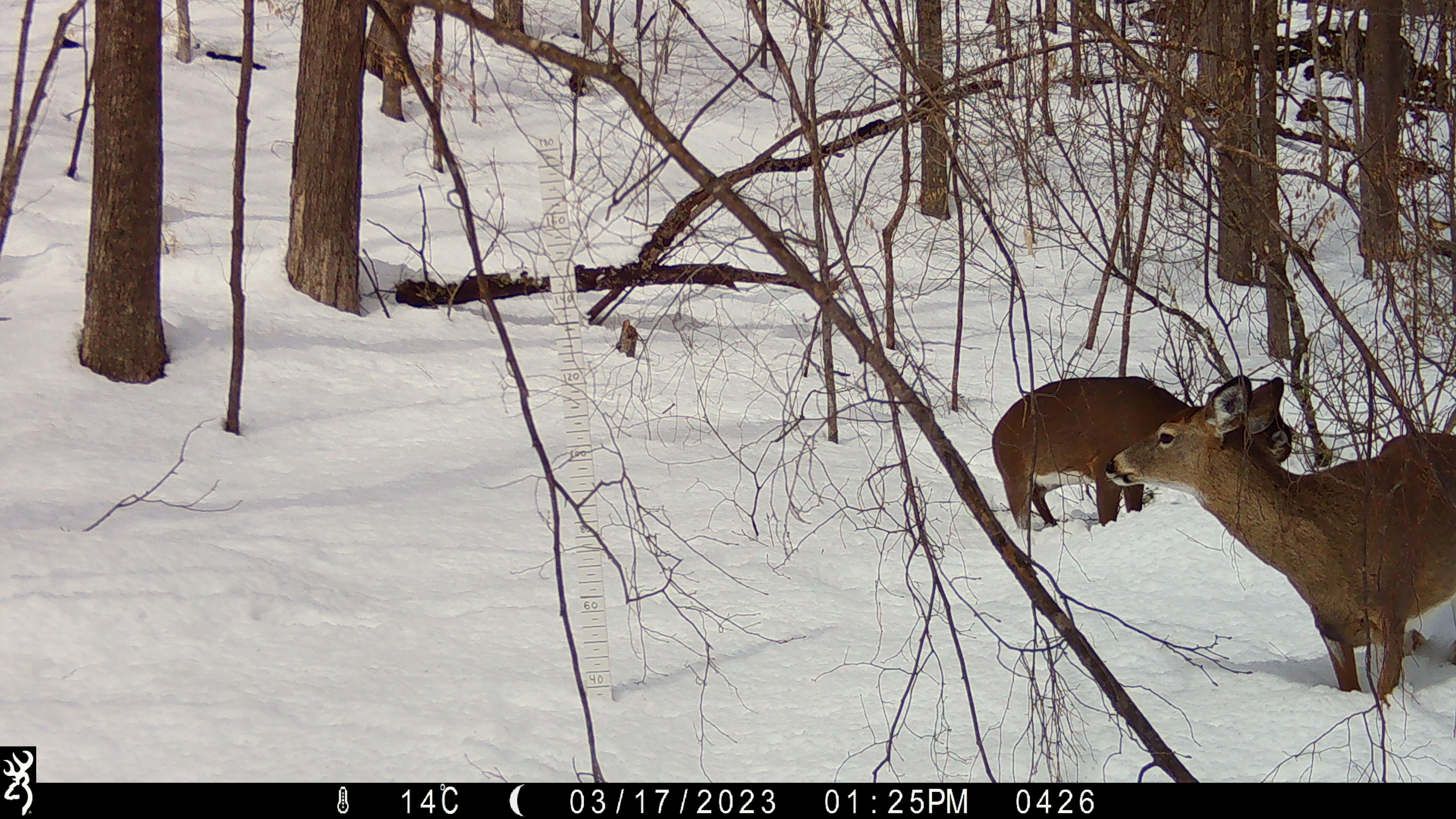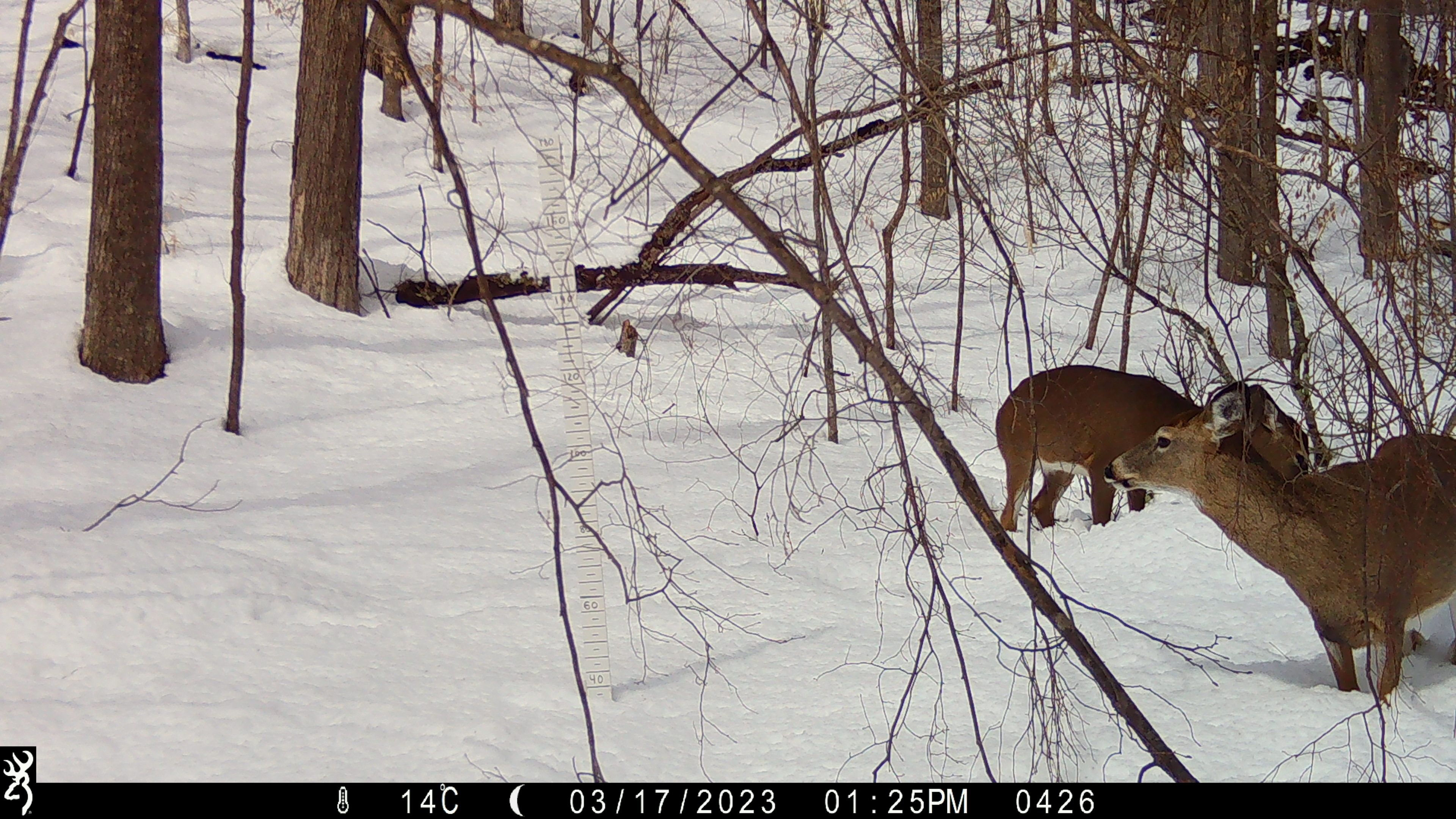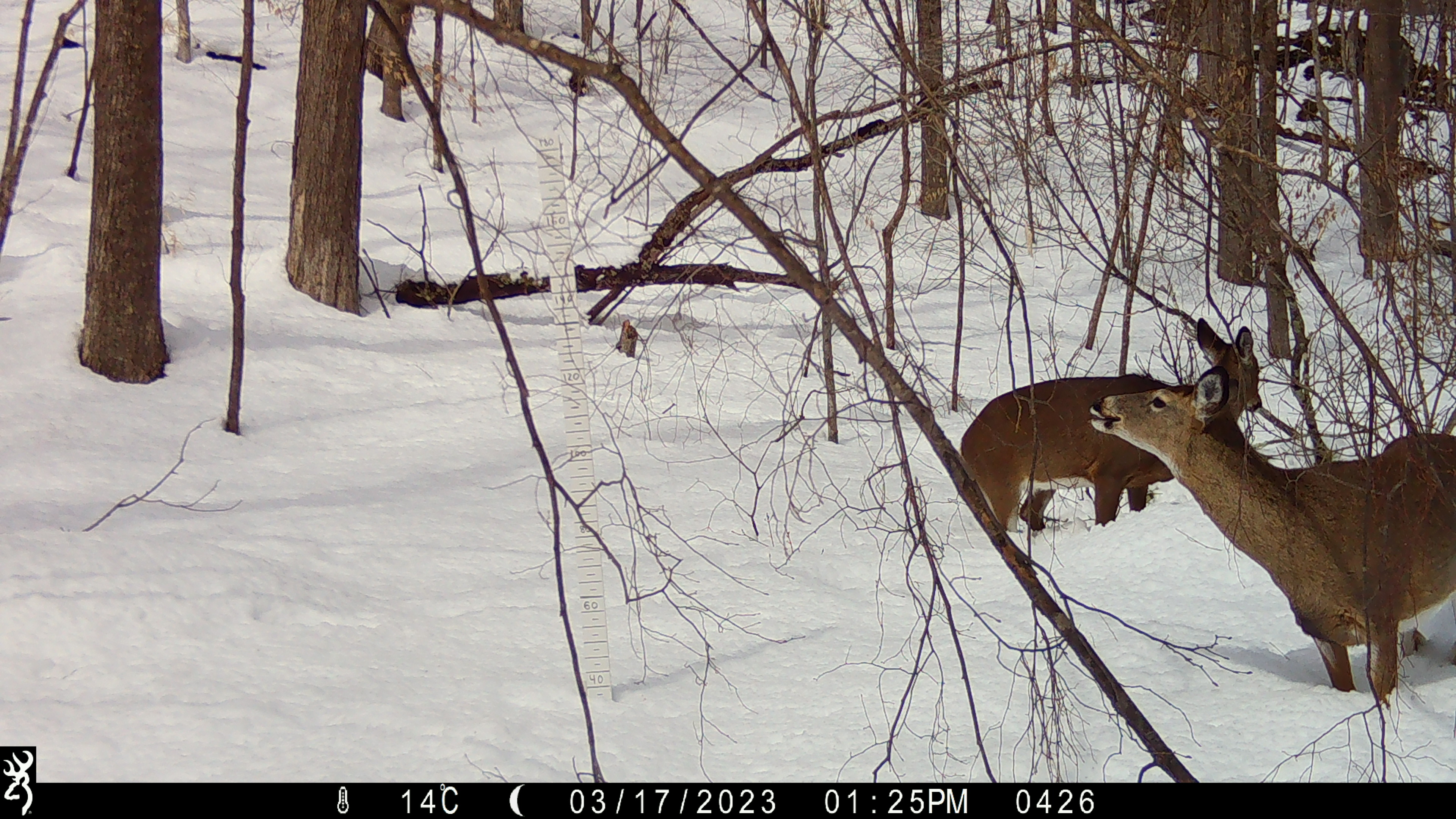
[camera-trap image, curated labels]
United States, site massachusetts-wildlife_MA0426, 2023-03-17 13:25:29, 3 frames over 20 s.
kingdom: Animalia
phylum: Chordata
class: Mammalia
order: Artiodactyla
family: Cervidae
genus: Odocoileus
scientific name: Odocoileus virginianus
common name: white-tailed deer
White-tailed deer (Odocoileus virginianus).